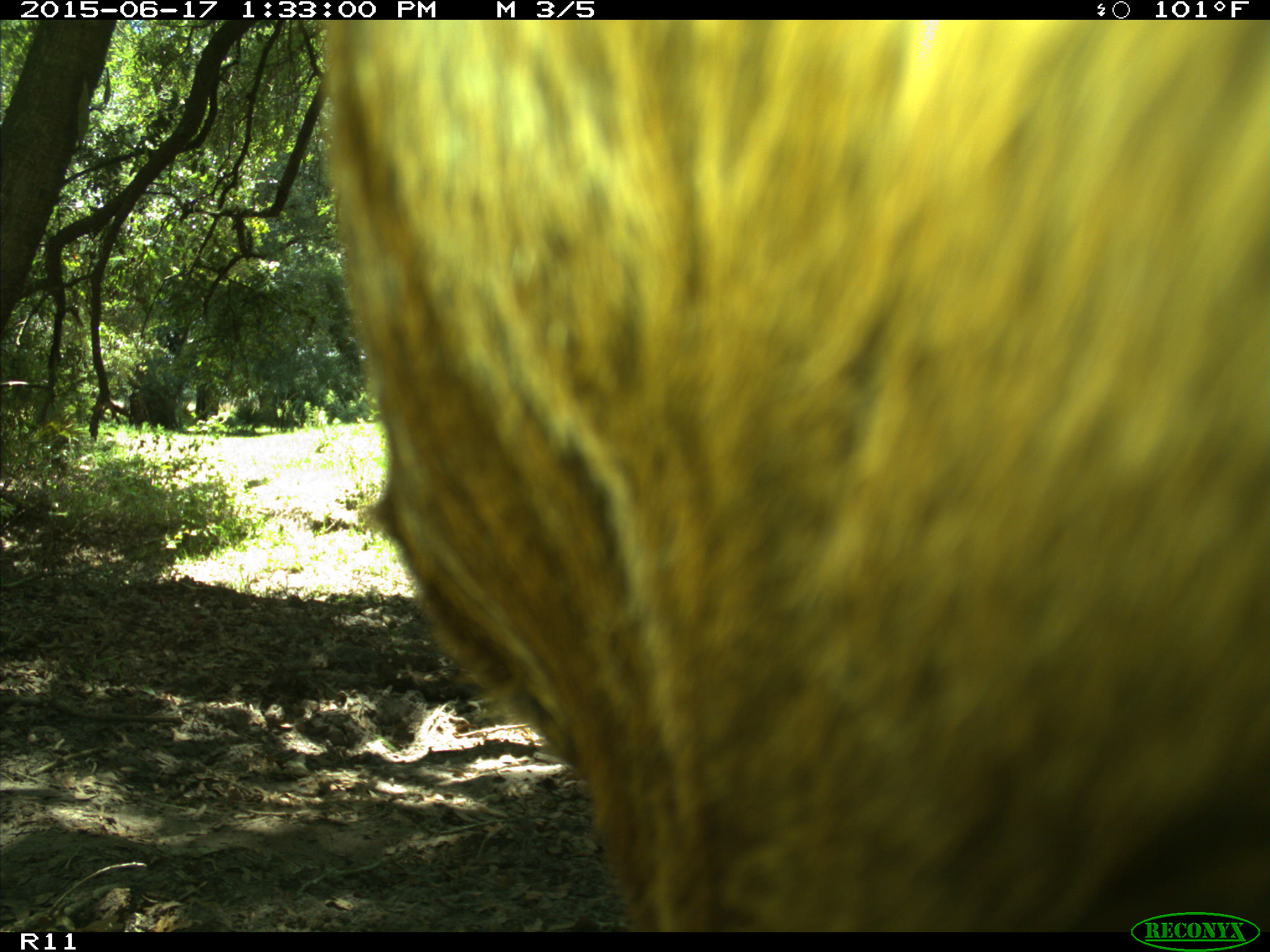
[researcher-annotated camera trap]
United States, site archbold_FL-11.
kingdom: Animalia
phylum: Chordata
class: Mammalia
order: Artiodactyla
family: Bovidae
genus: Bos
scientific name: Bos taurus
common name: domestic cow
Bos taurus (domestic cow).